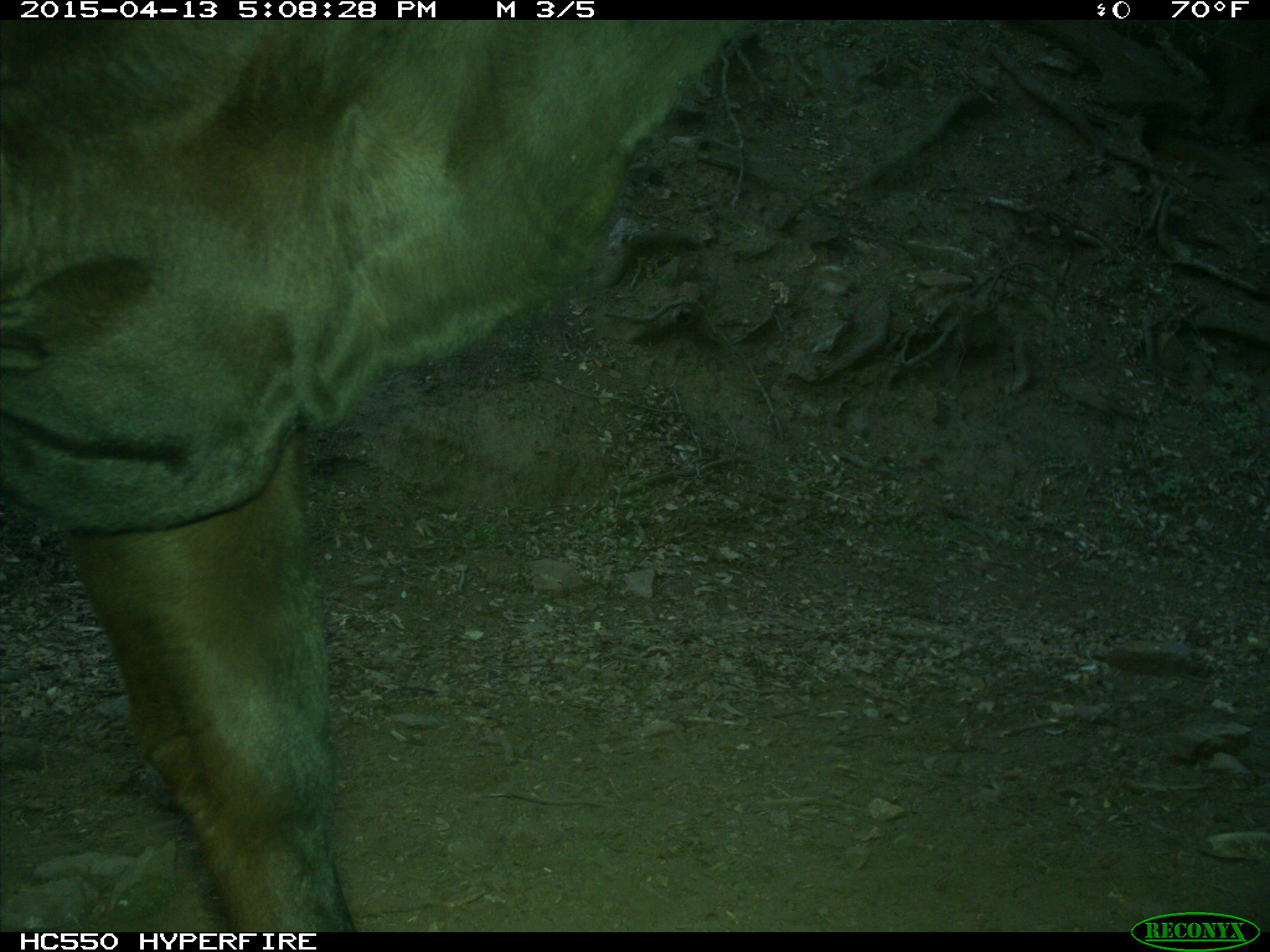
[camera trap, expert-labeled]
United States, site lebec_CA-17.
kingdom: Animalia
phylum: Chordata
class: Mammalia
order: Artiodactyla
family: Bovidae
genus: Bos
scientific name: Bos taurus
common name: domestic cow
Bos taurus (domestic cow).